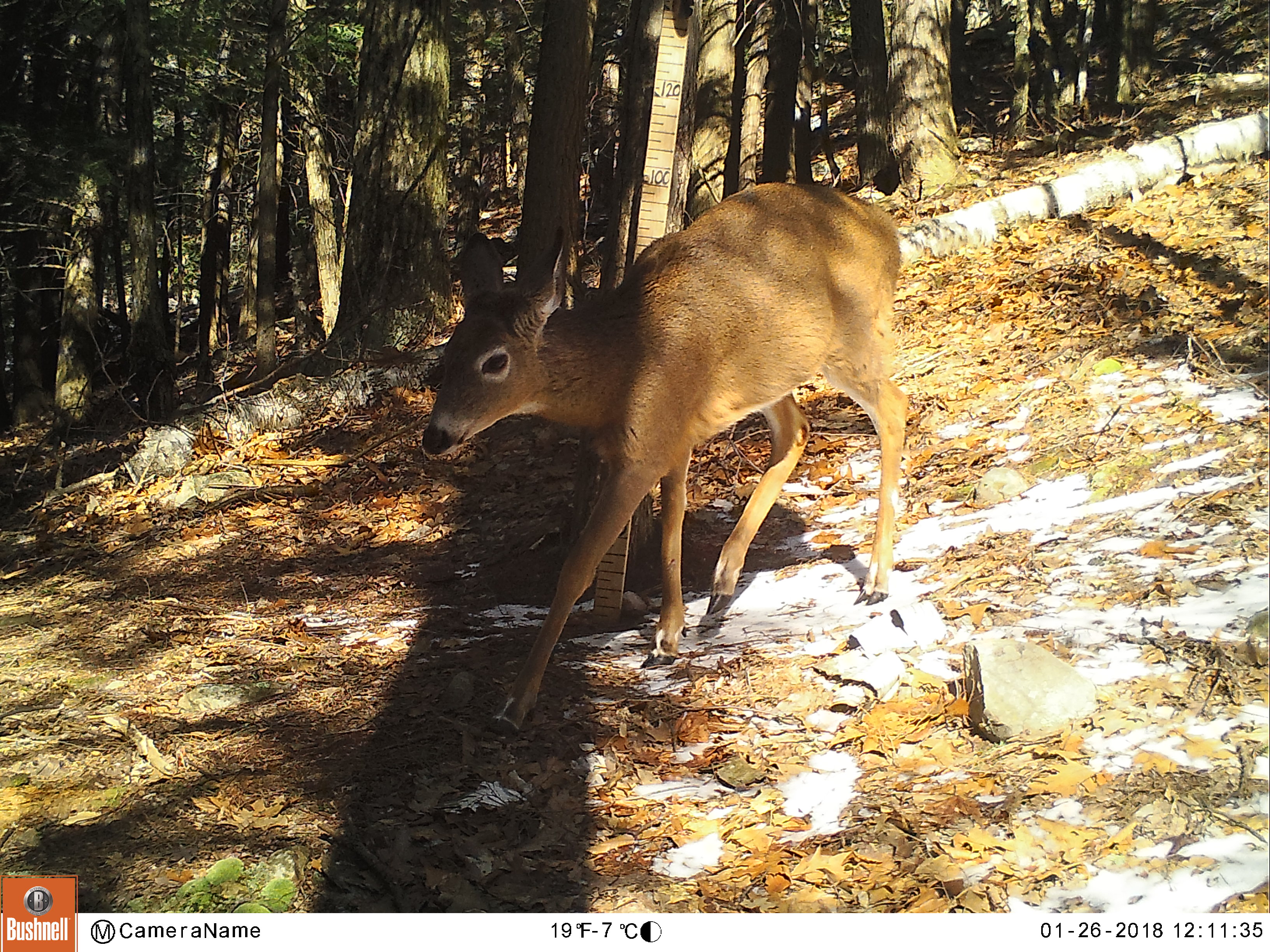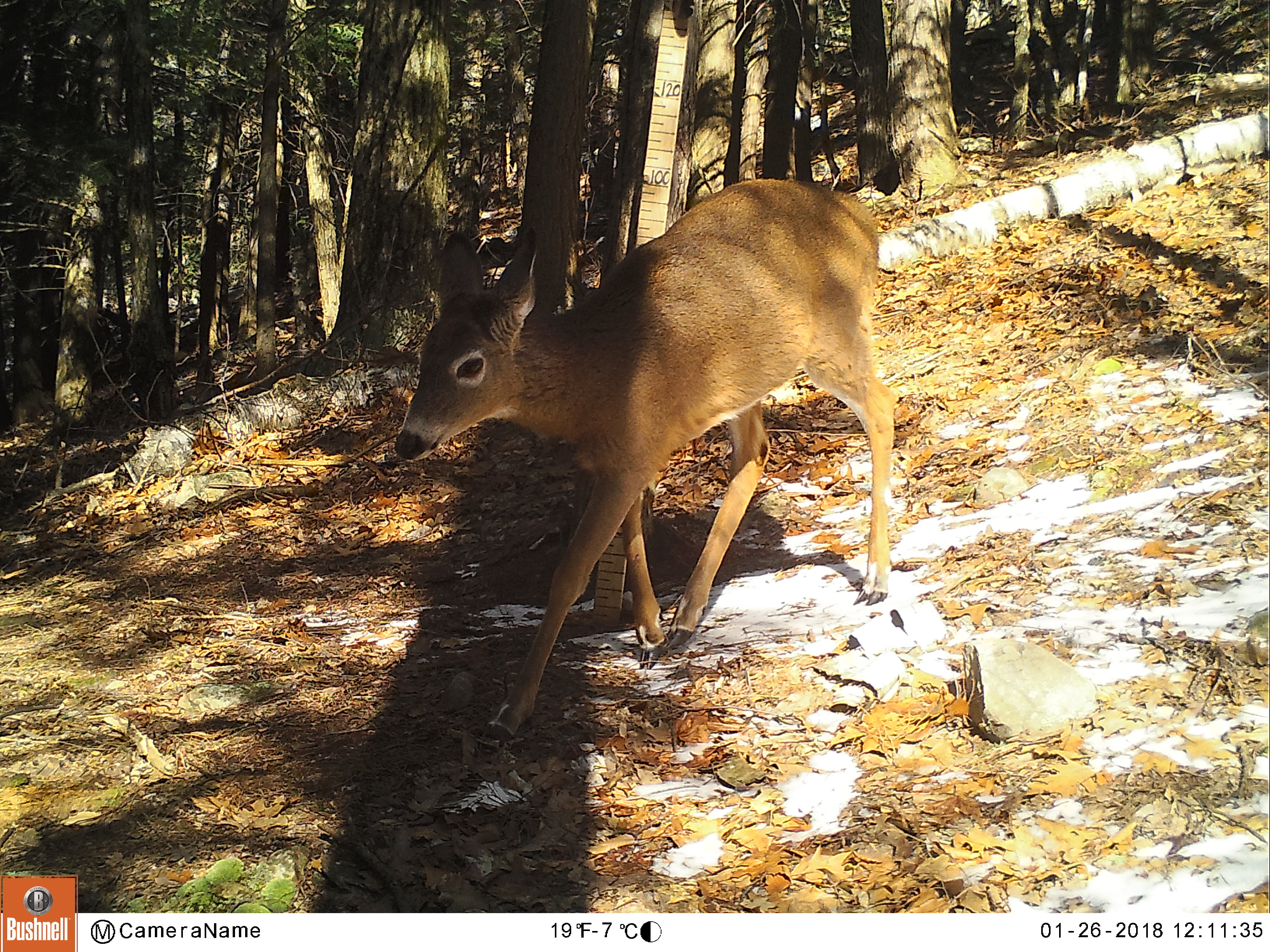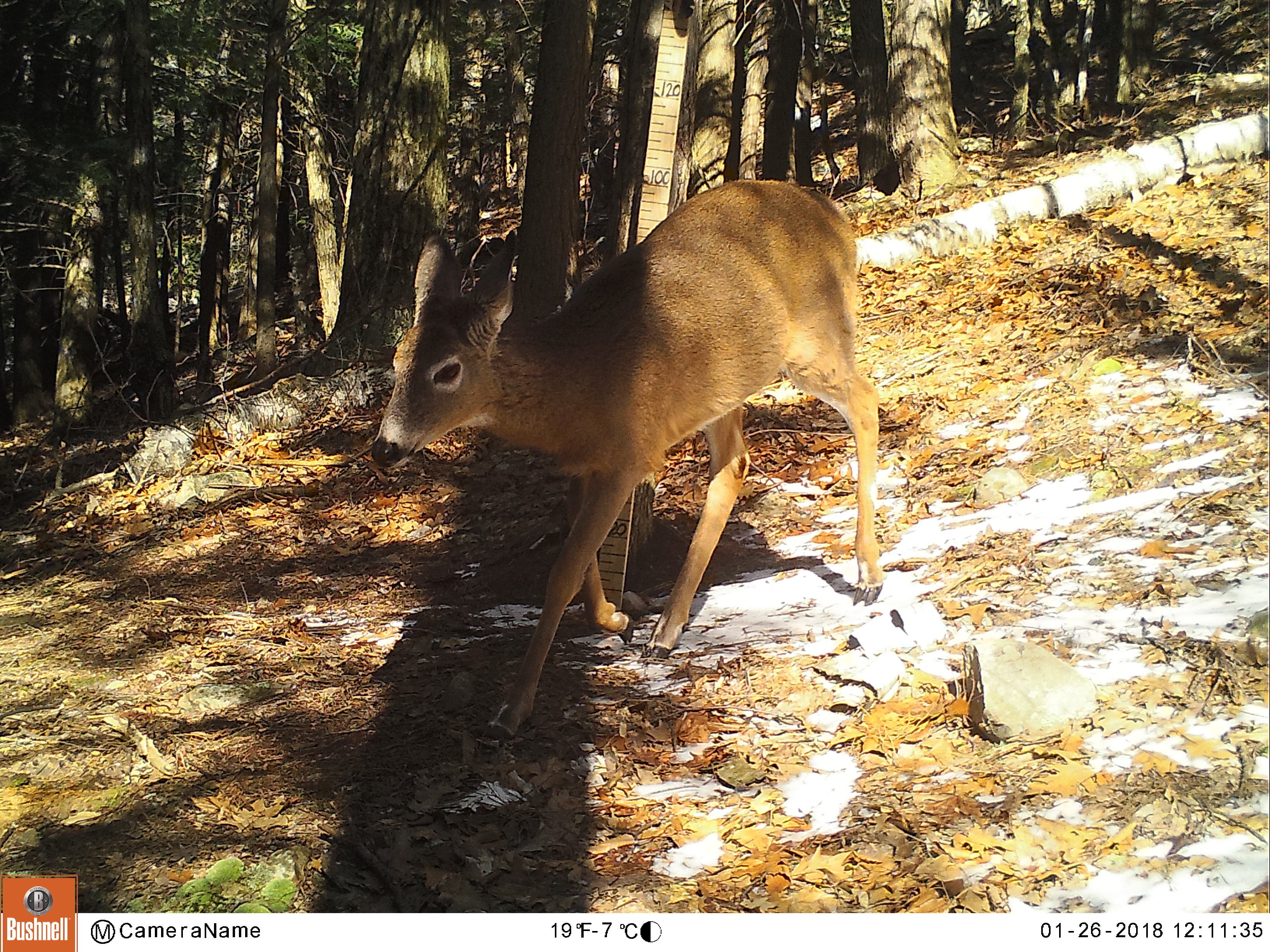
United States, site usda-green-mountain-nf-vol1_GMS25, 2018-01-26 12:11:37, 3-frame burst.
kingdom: Animalia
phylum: Chordata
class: Mammalia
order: Artiodactyla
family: Cervidae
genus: Odocoileus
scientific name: Odocoileus virginianus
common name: white-tailed deer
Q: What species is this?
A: White-tailed deer (Odocoileus virginianus).